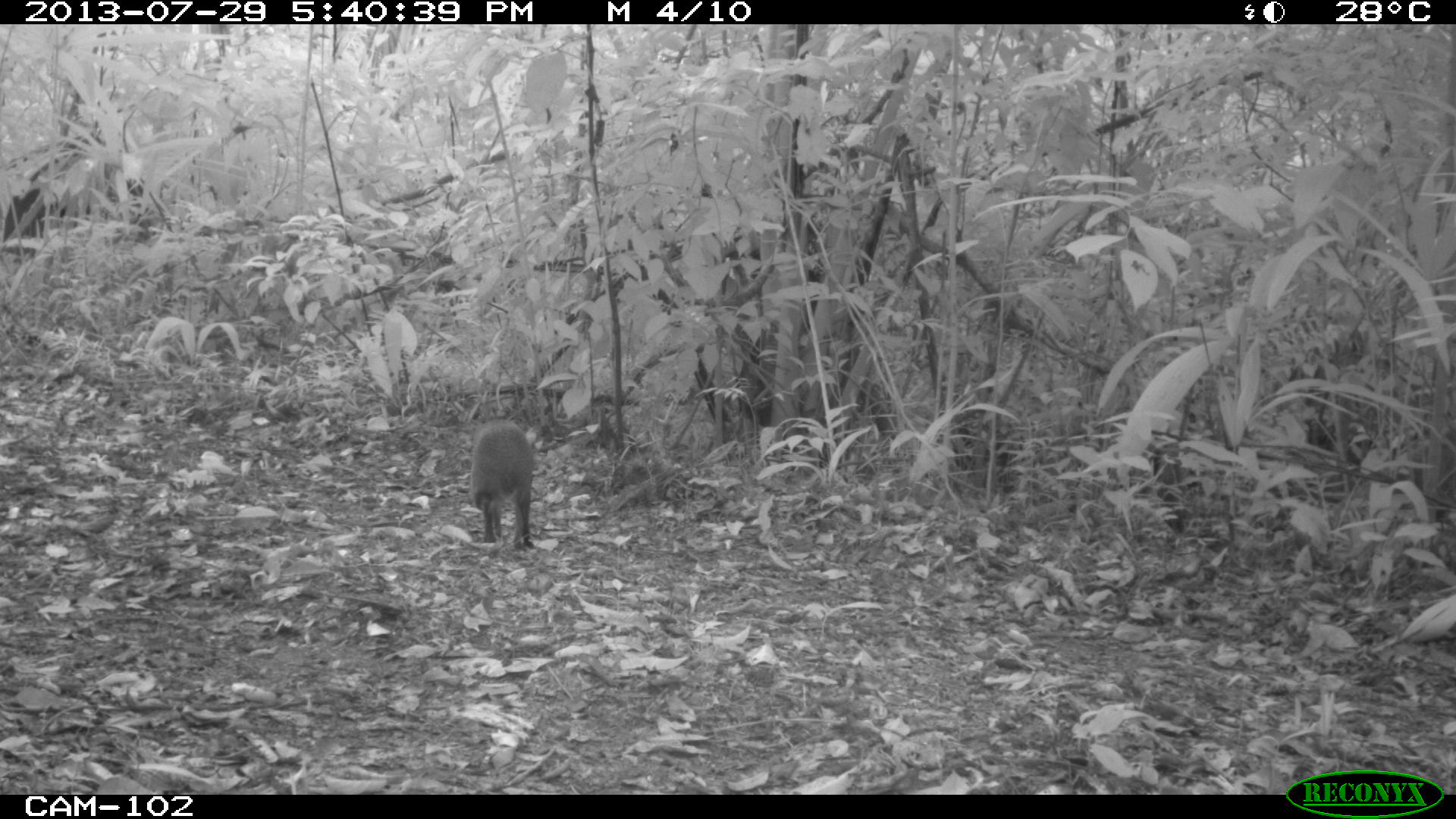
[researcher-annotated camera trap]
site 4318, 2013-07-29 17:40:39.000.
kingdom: Animalia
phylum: Chordata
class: Mammalia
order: Rodentia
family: Dasyproctidae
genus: Dasyprocta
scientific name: Dasyprocta punctata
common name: central american agouti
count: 1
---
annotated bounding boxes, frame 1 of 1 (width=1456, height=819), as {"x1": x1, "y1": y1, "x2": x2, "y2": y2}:
dasyprocta punctata: {"x1": 466, "y1": 420, "x2": 535, "y2": 551}